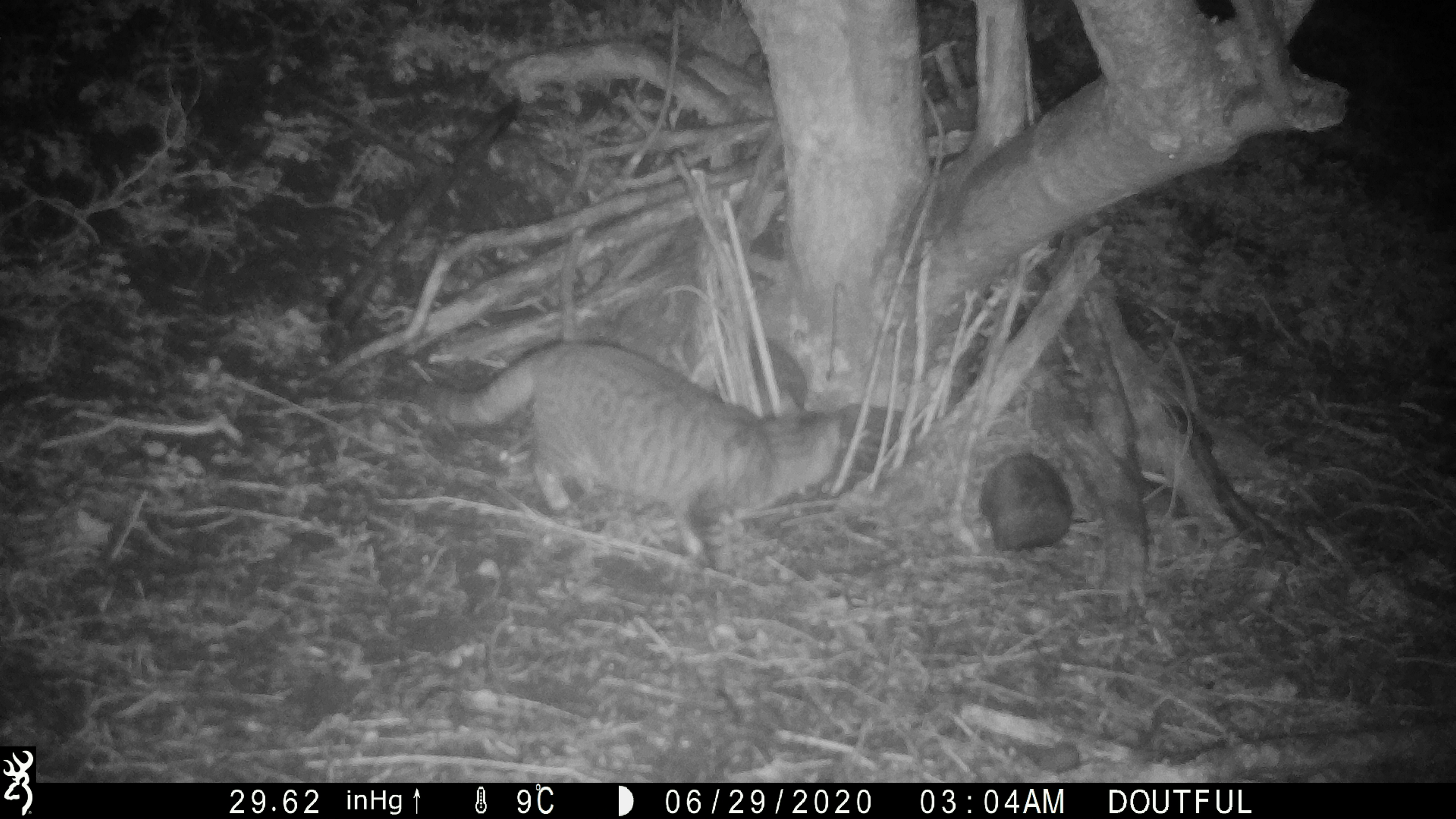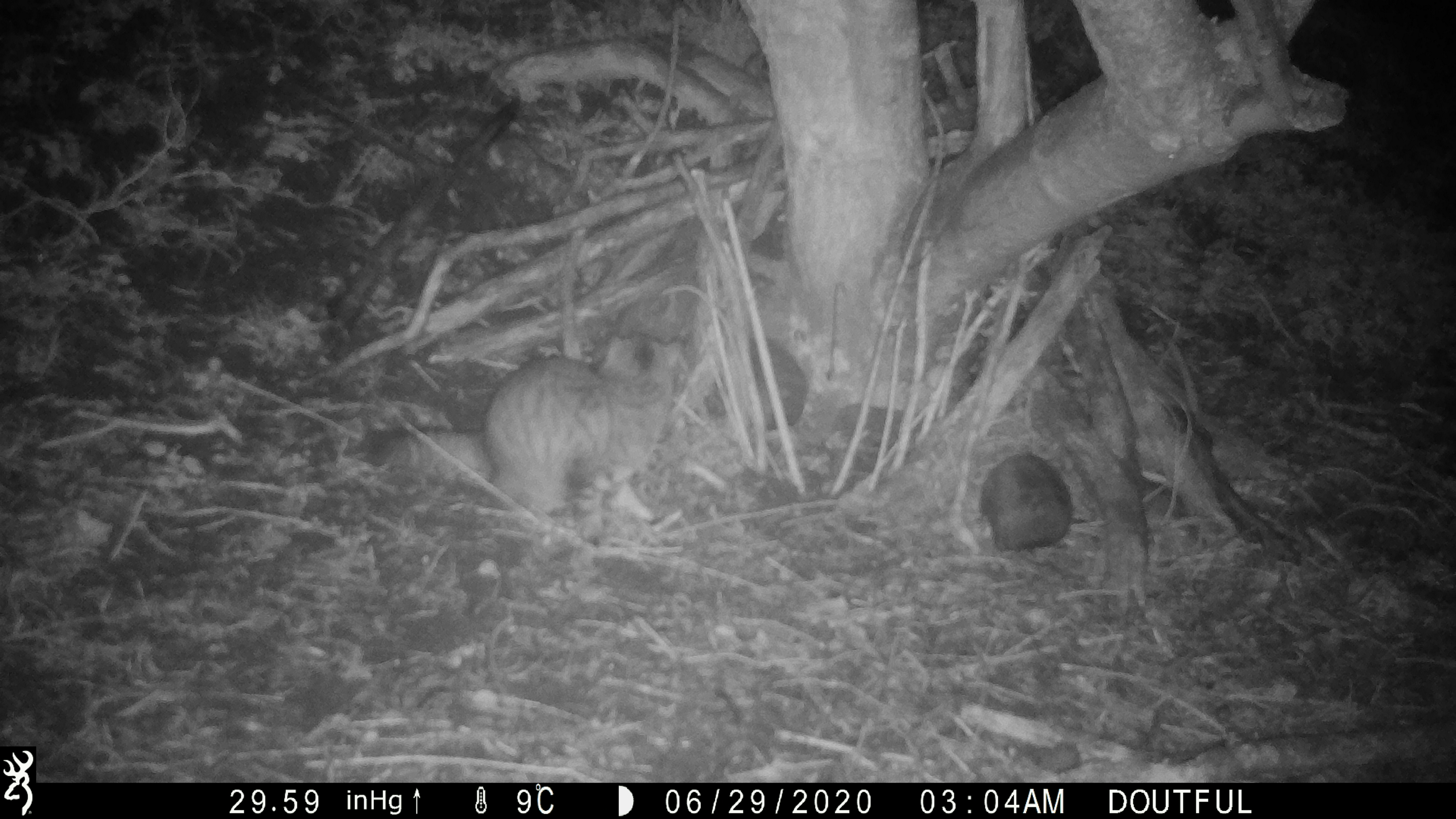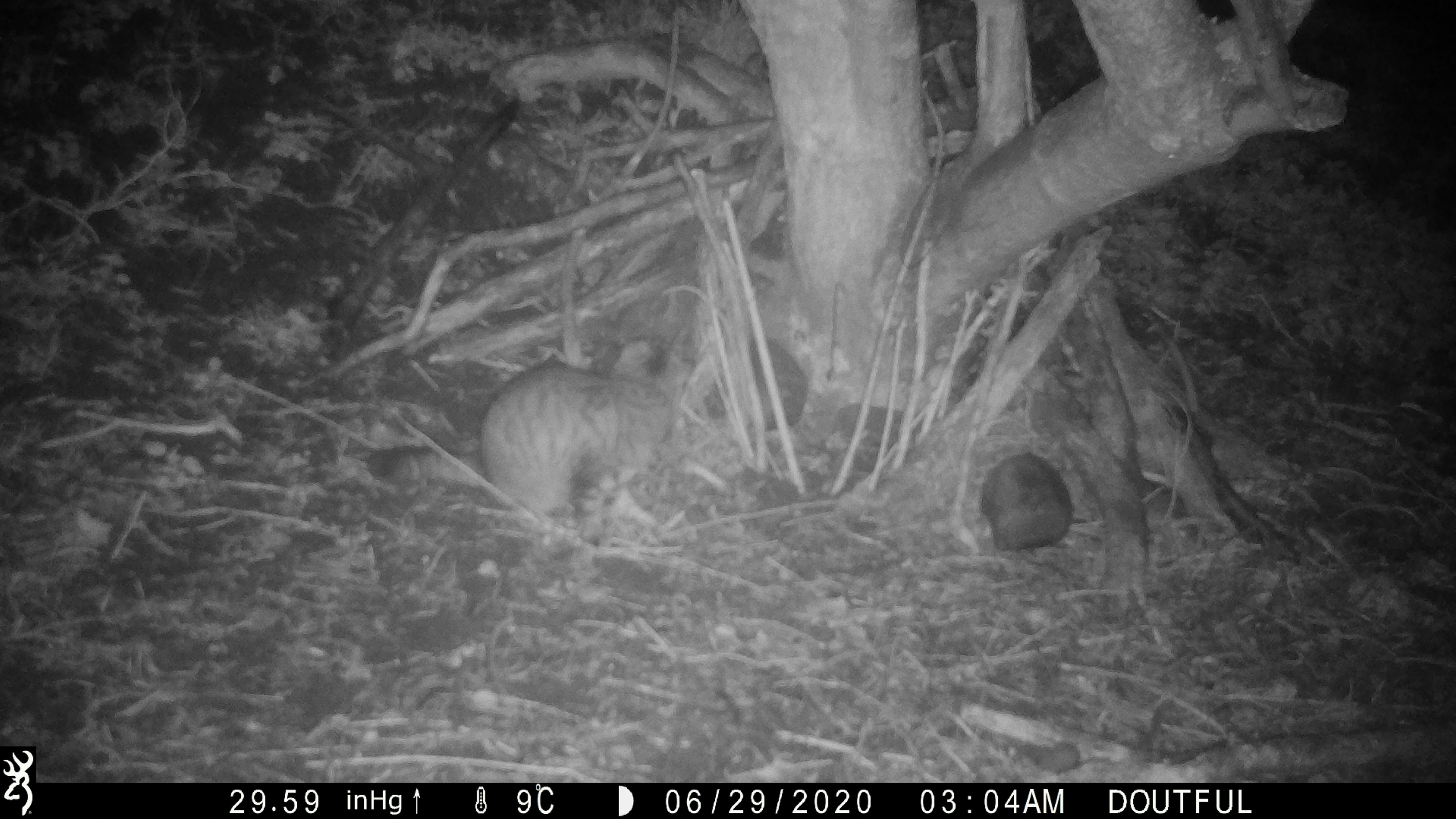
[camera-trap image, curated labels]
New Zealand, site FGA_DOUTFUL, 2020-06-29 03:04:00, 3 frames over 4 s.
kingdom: Animalia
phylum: Chordata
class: Mammalia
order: Carnivora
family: Felidae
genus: Felis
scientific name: Felis catus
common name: domestic cat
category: cat